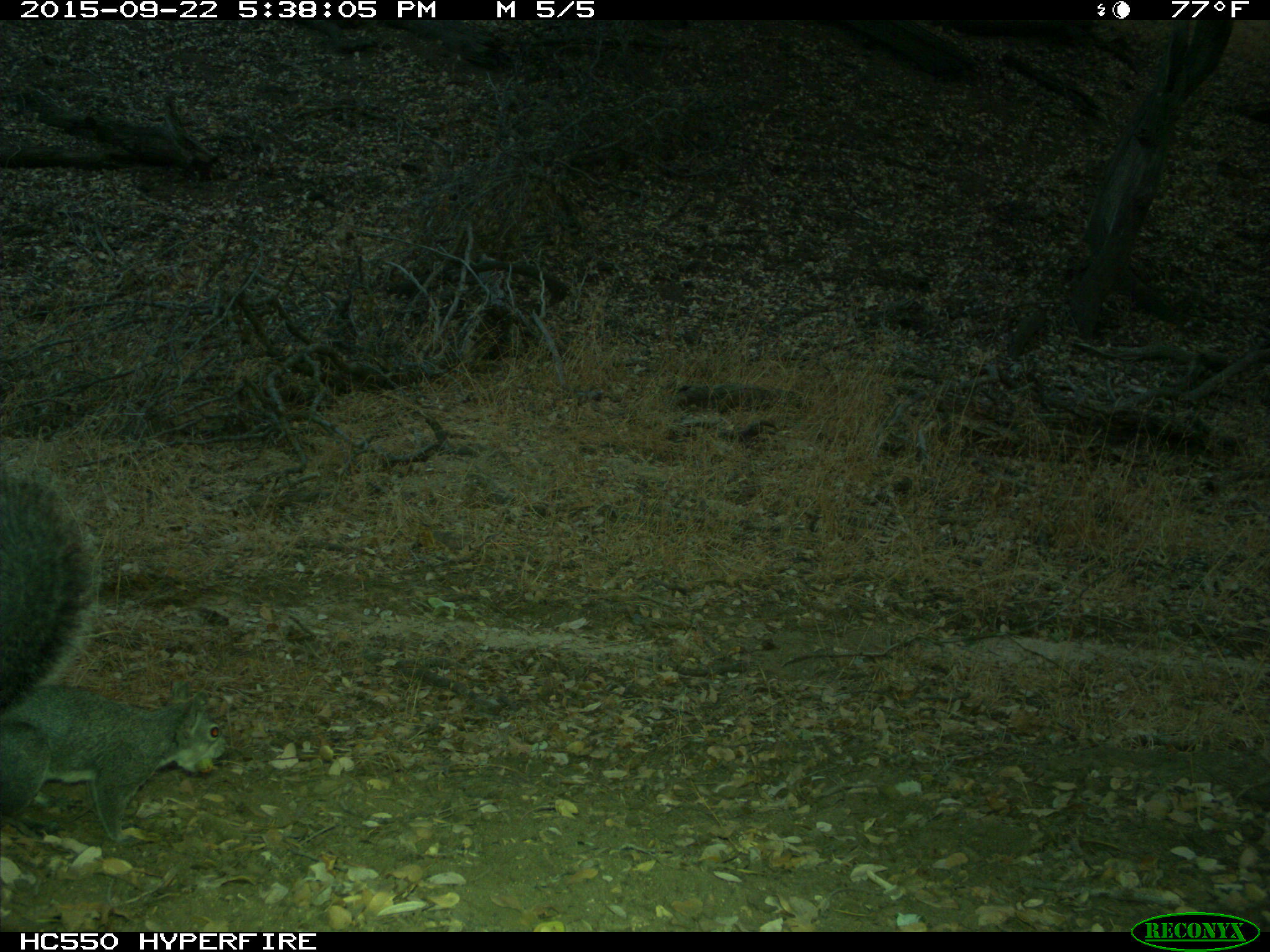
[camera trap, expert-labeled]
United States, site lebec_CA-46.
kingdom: Animalia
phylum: Chordata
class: Mammalia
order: Rodentia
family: Sciuridae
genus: Sciurus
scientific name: Sciurus carolinensis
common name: eastern gray squirrel